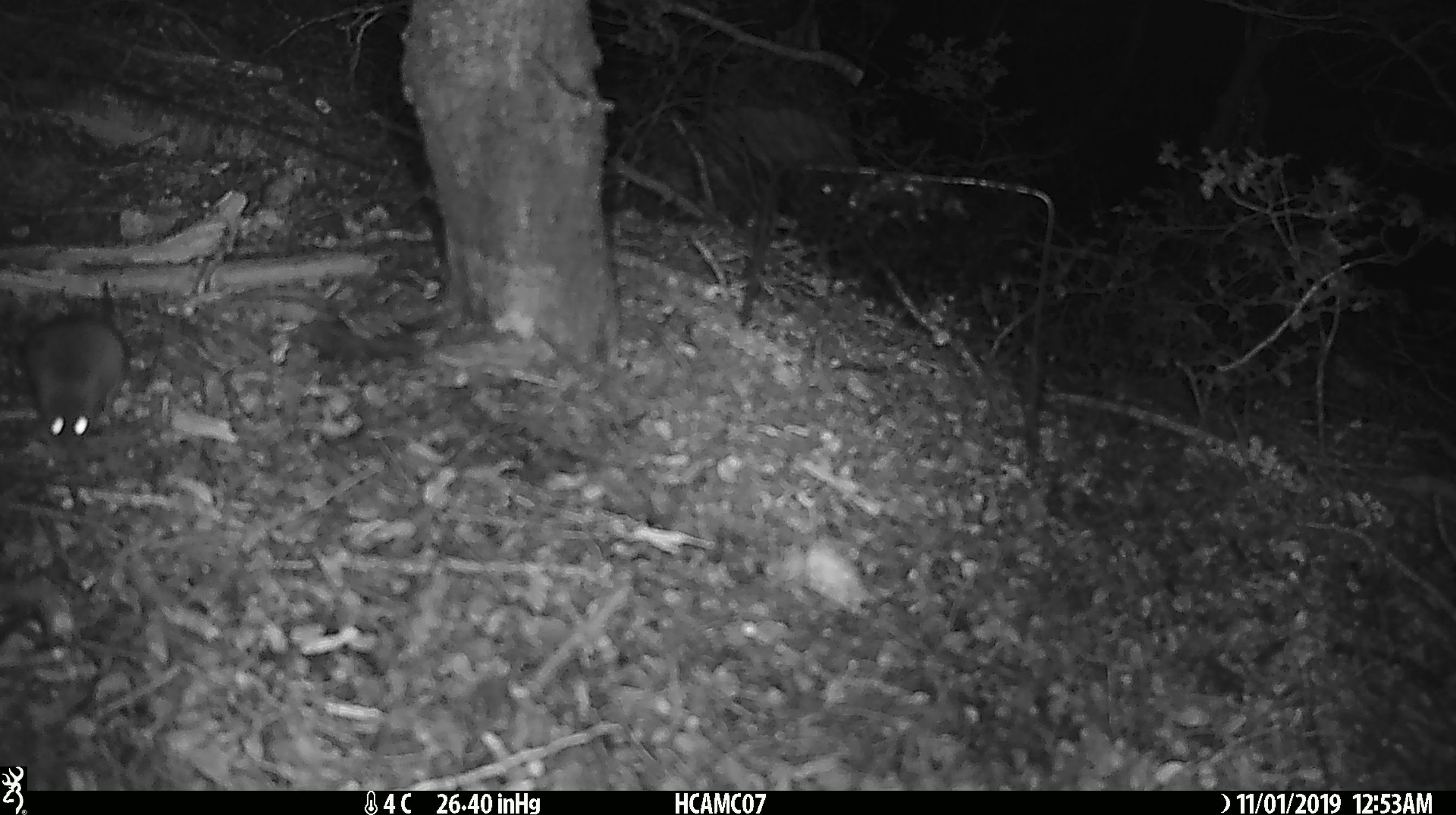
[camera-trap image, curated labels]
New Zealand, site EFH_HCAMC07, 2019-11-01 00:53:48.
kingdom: Animalia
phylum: Chordata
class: Mammalia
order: Rodentia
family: Muridae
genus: Mus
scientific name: Mus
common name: mouse